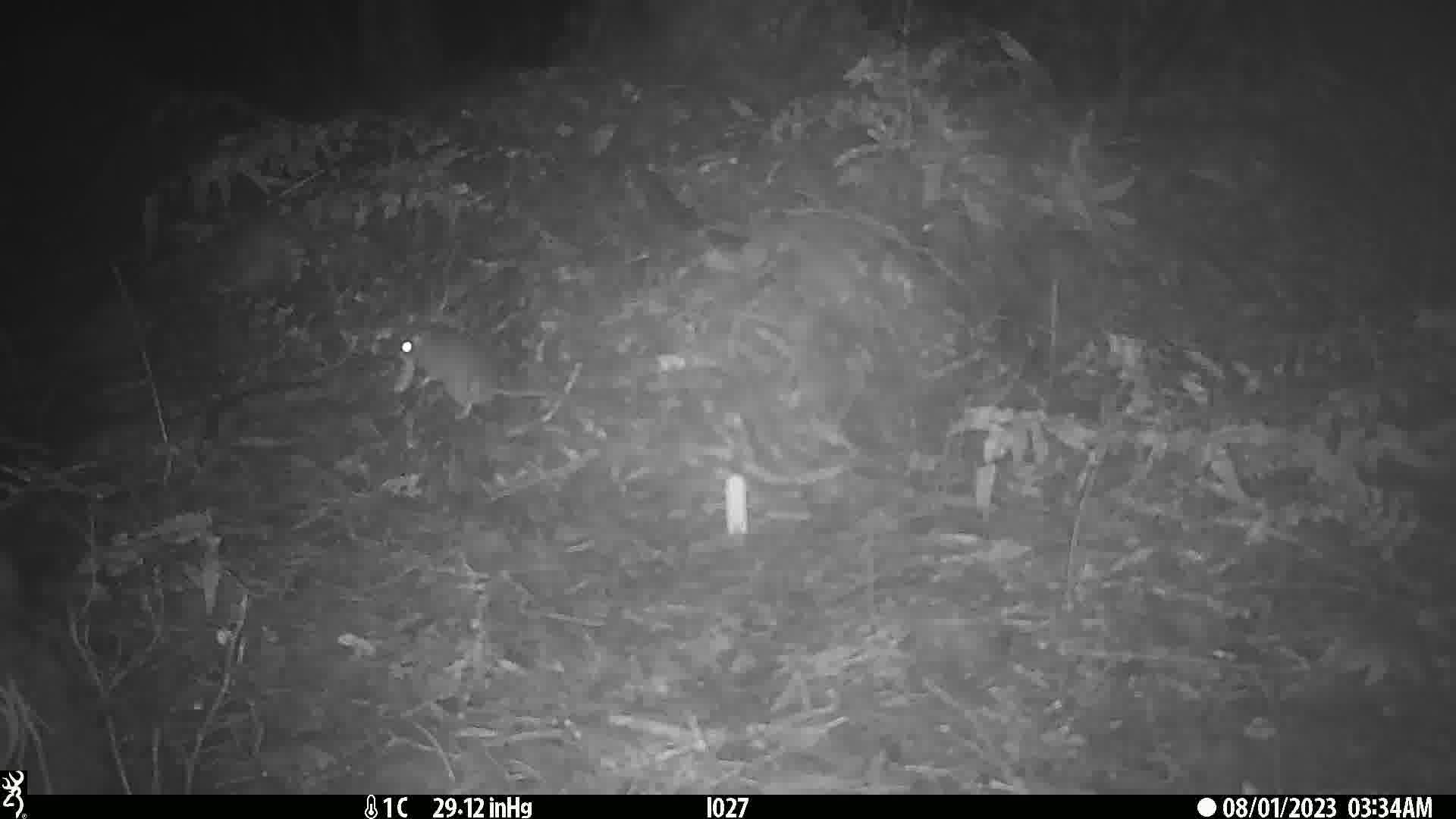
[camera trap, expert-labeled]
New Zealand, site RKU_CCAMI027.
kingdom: Animalia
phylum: Chordata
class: Mammalia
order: Rodentia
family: Muridae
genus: Rattus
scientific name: Rattus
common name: rat